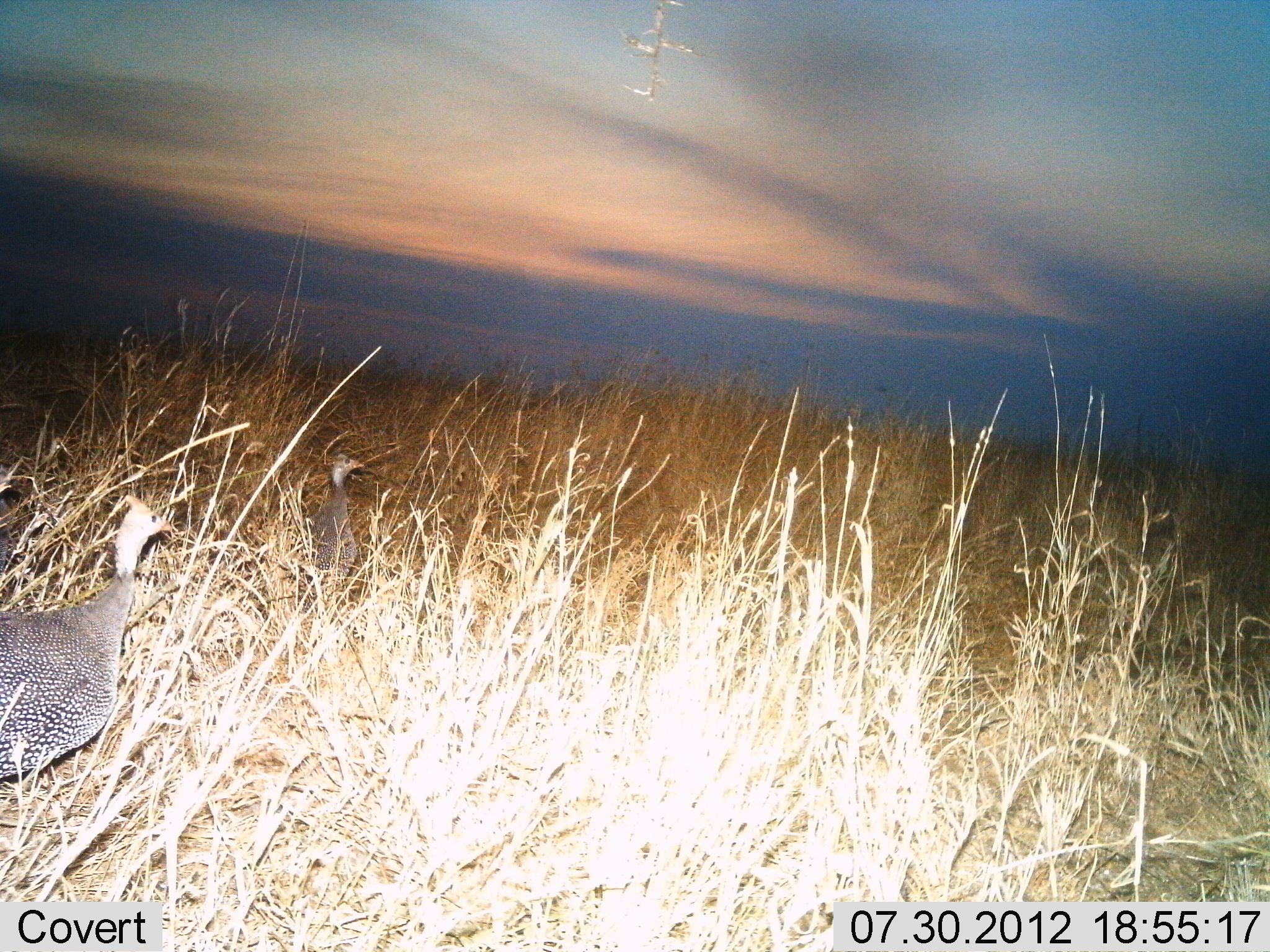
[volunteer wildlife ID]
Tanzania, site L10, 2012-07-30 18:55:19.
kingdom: Animalia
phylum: Chordata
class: Aves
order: Galliformes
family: Numididae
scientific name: Numididae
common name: guinea fowl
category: guineafowl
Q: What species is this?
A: Guineafowl (guinea fowl) (Numididae).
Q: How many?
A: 2.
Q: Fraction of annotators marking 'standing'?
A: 40%.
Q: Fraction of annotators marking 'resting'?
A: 0%.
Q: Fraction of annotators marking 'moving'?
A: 60%.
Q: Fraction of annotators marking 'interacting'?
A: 0%.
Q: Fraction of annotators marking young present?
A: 0%.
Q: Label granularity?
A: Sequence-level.